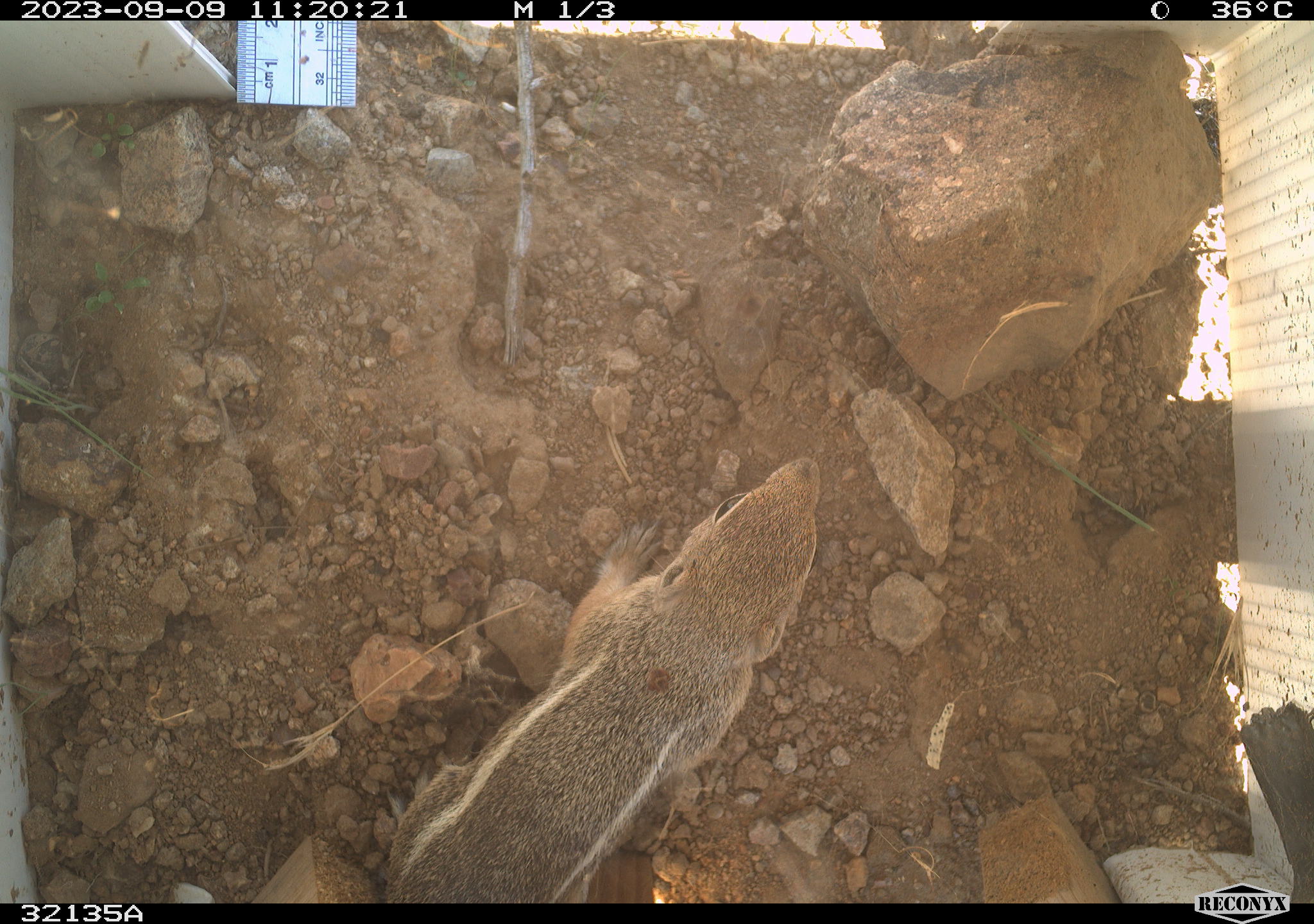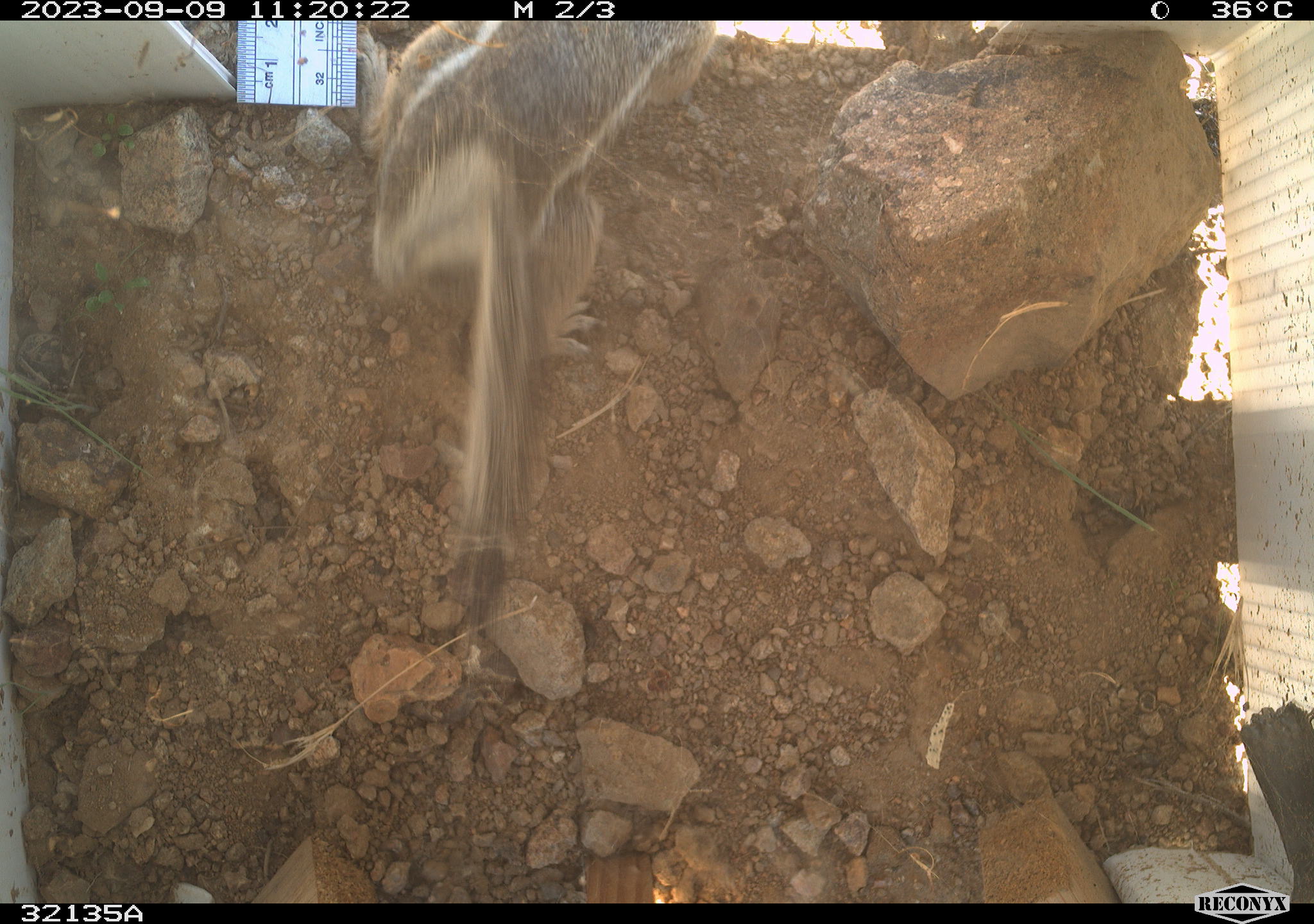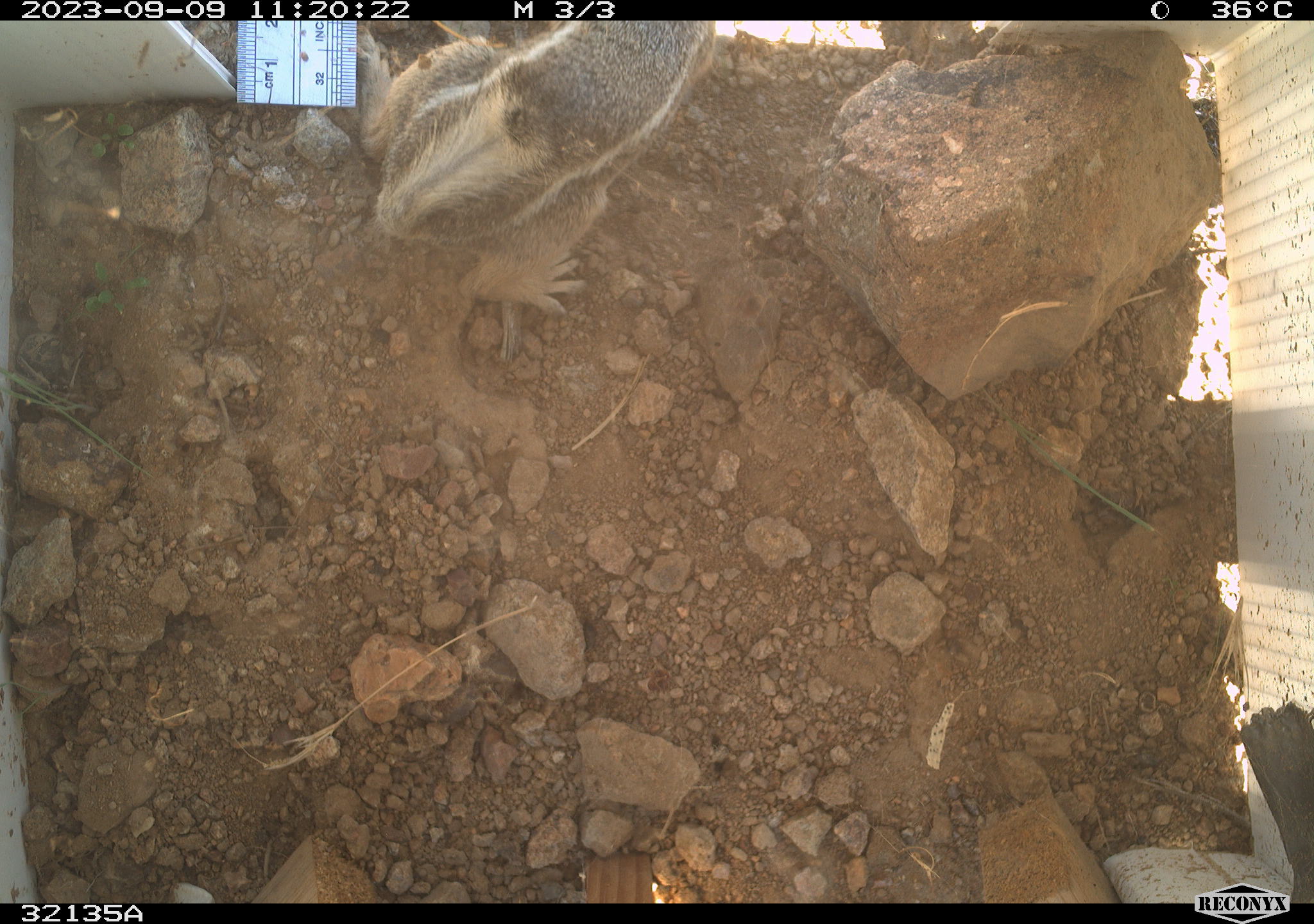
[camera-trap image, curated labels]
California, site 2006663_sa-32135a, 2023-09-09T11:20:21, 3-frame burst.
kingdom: Animalia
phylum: Chordata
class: Mammalia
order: Rodentia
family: Sciuridae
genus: Ammospermophilus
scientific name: Ammospermophilus leucurus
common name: white-tailed antelope squirrel